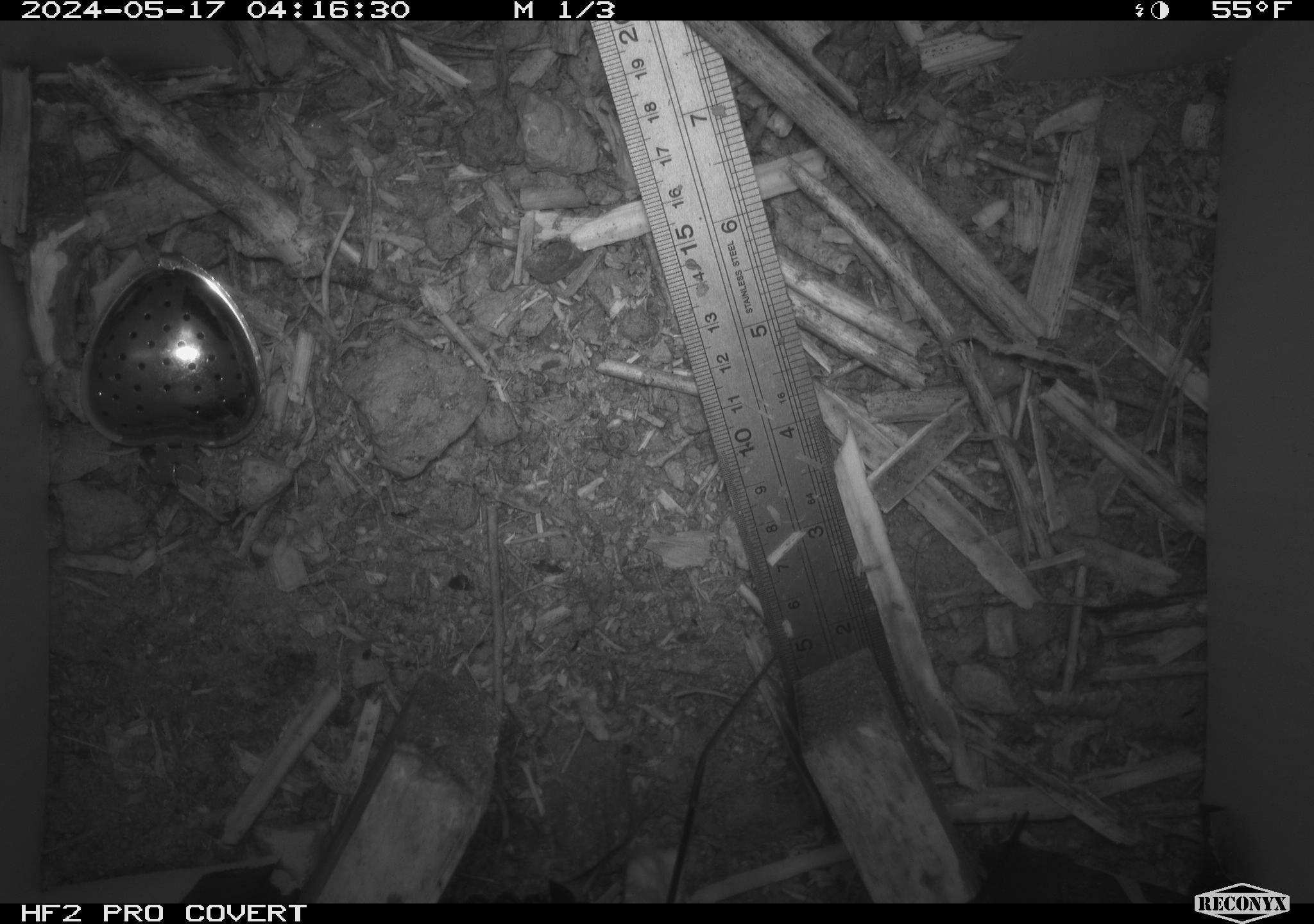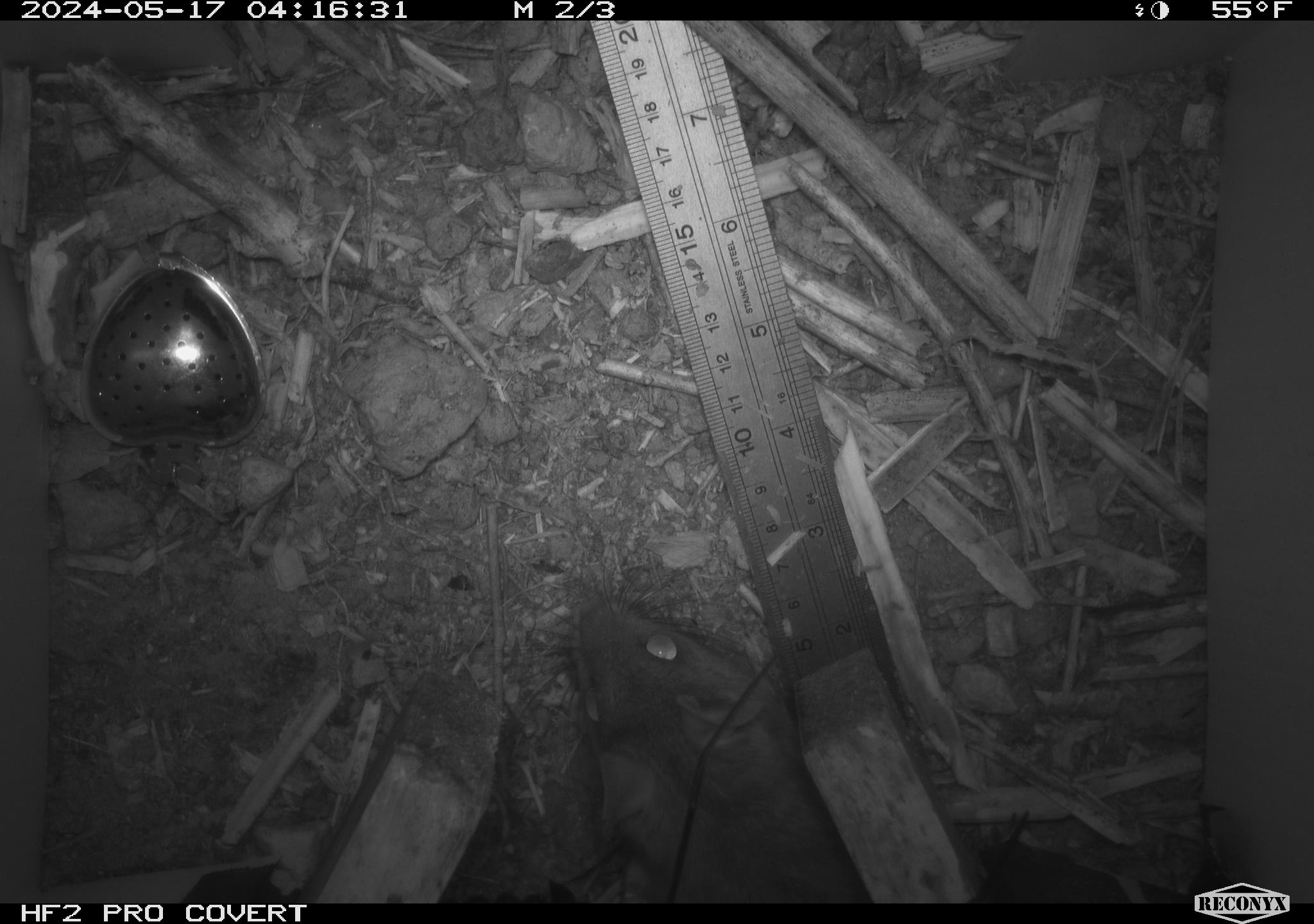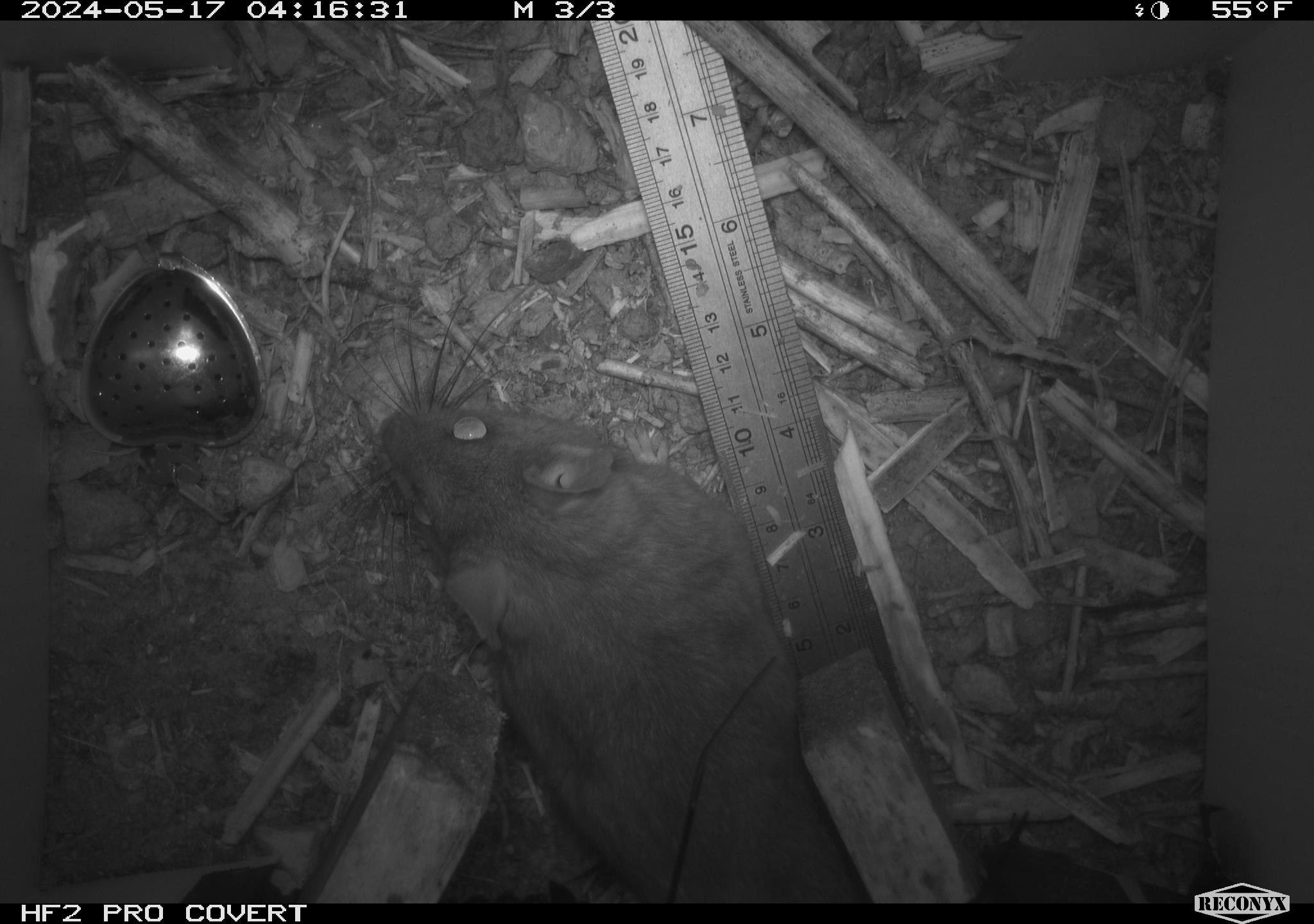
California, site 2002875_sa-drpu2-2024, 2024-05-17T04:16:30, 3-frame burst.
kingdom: Animalia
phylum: Chordata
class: Mammalia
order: Rodentia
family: Cricetidae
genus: Neotoma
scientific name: Neotoma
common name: pack rat or woodrat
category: neotoma species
Neotoma species (pack rat or woodrat) (Neotoma).